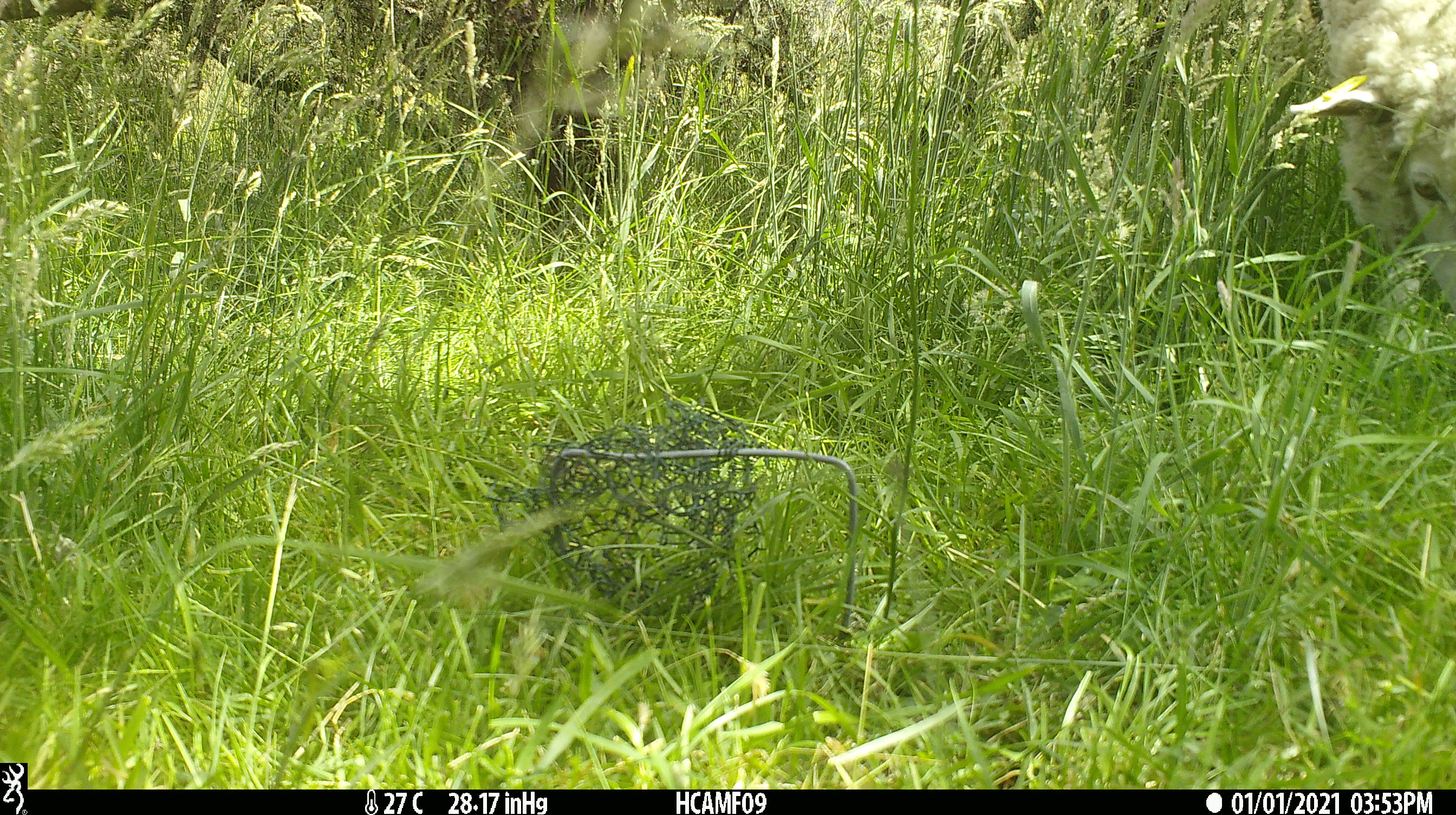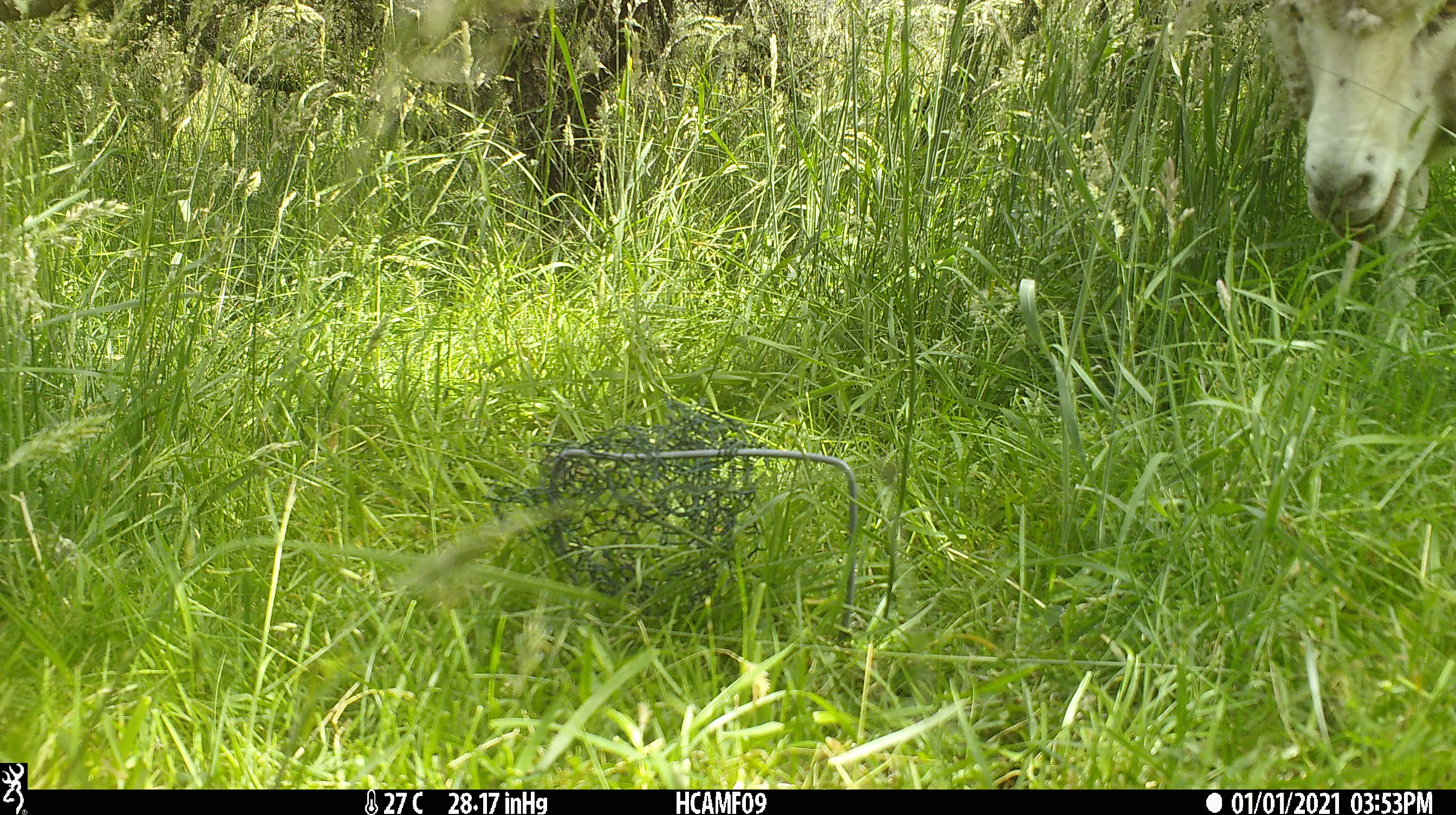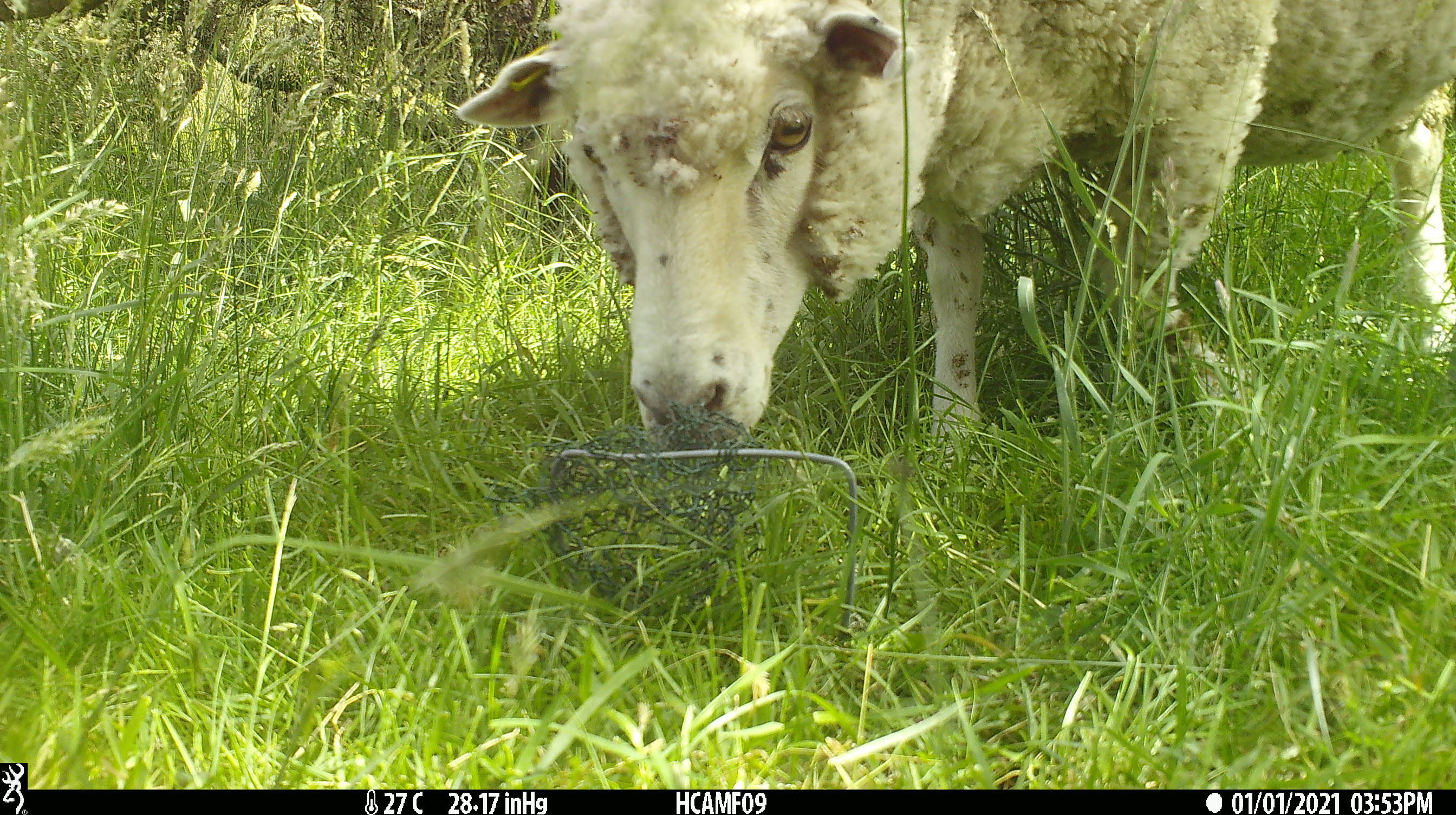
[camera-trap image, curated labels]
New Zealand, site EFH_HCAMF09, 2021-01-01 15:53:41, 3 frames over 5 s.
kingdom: Animalia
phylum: Chordata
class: Mammalia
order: Artiodactyla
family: Bovidae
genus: Ovis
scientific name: Ovis aries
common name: domestic sheep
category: sheep